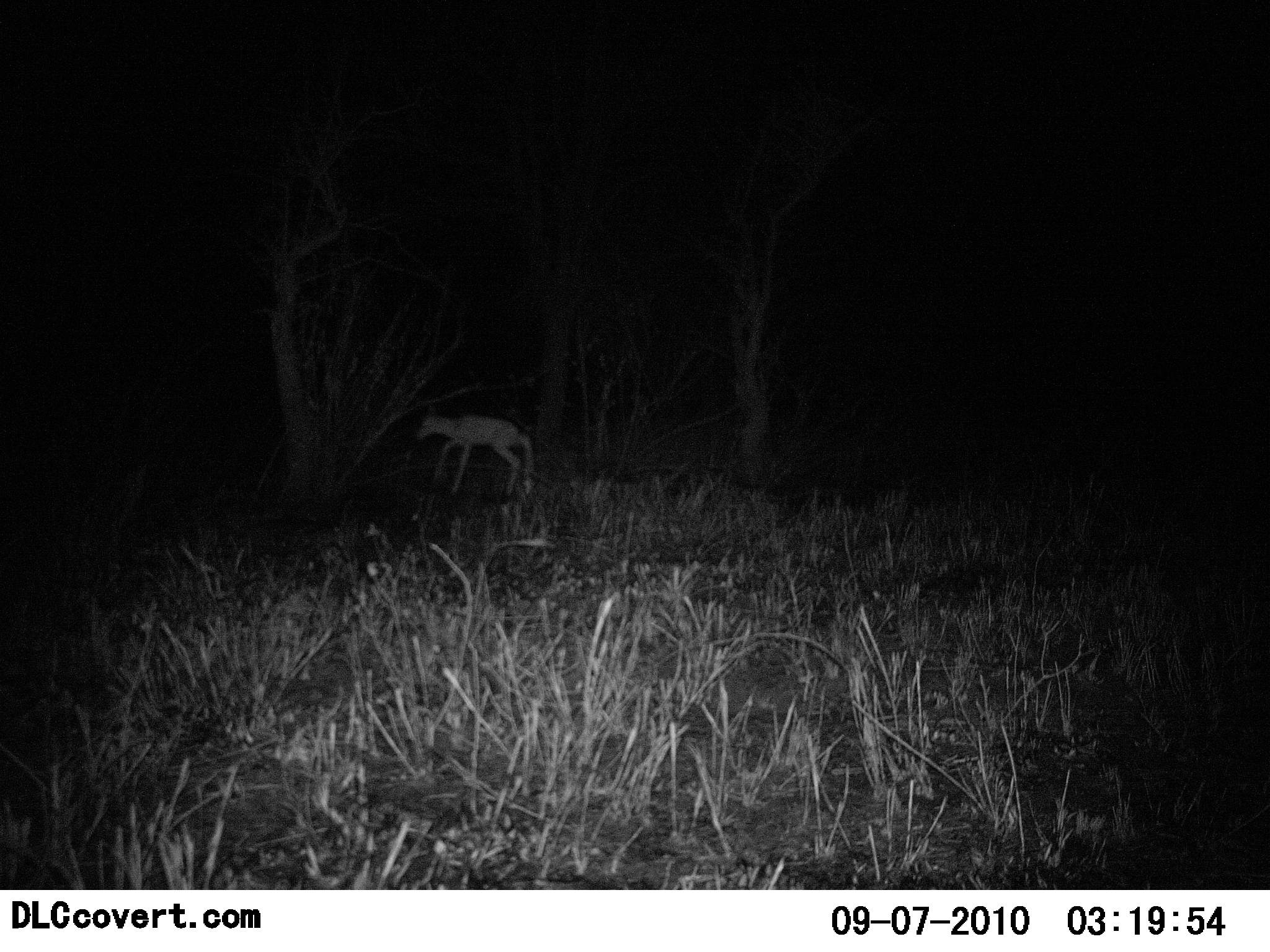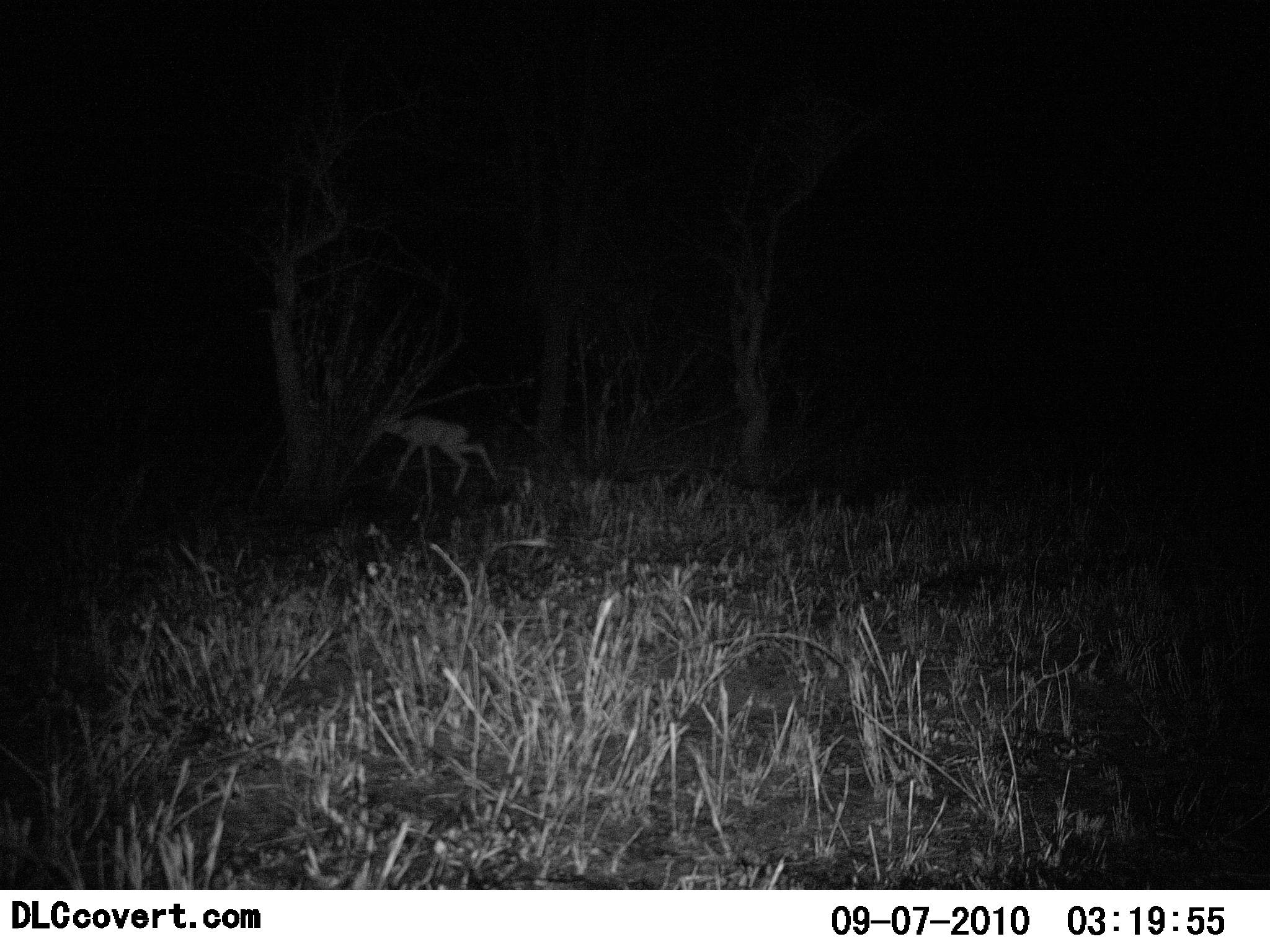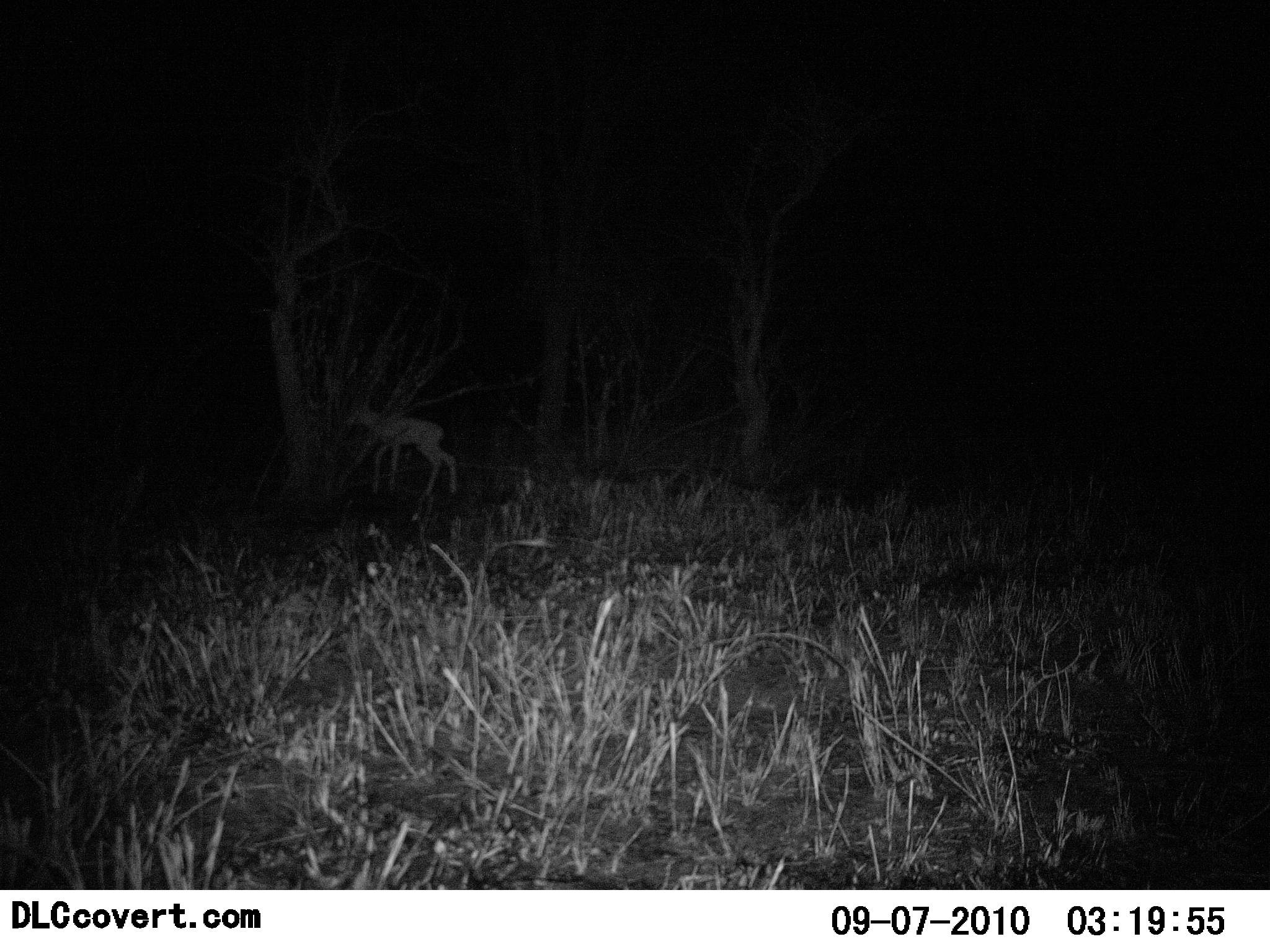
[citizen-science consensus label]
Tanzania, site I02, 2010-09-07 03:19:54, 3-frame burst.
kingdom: Animalia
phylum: Chordata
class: Mammalia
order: Artiodactyla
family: Bovidae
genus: Madoqua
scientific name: Madoqua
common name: dikdik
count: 1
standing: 0%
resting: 0%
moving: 86%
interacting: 0%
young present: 29%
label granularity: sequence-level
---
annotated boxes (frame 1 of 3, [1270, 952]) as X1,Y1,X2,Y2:
animal: 415,407,536,503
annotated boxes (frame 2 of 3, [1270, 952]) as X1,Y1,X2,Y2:
animal: 374,411,499,505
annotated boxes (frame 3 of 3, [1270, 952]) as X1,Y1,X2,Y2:
animal: 345,399,459,505